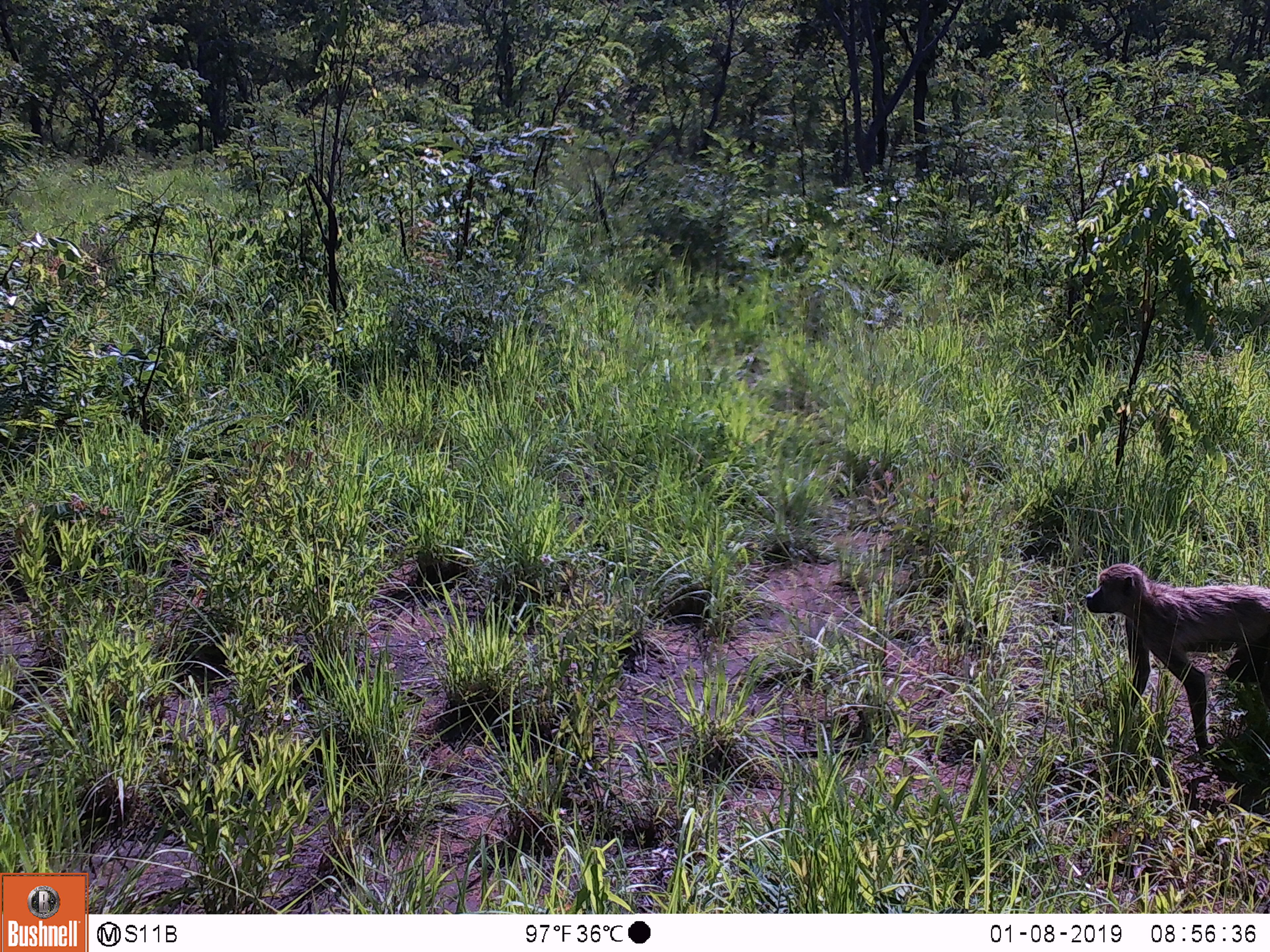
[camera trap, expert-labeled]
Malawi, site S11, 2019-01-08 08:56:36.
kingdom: Animalia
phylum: Chordata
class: Mammalia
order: Primates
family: Cercopithecidae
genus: Papio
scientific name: Papio cynocephalus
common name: yellow baboon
Yellow baboon (Papio cynocephalus), count 1.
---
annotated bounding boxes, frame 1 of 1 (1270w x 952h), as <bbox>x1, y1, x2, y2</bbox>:
yellow baboon: <bbox>1088, 539, 1268, 768</bbox>